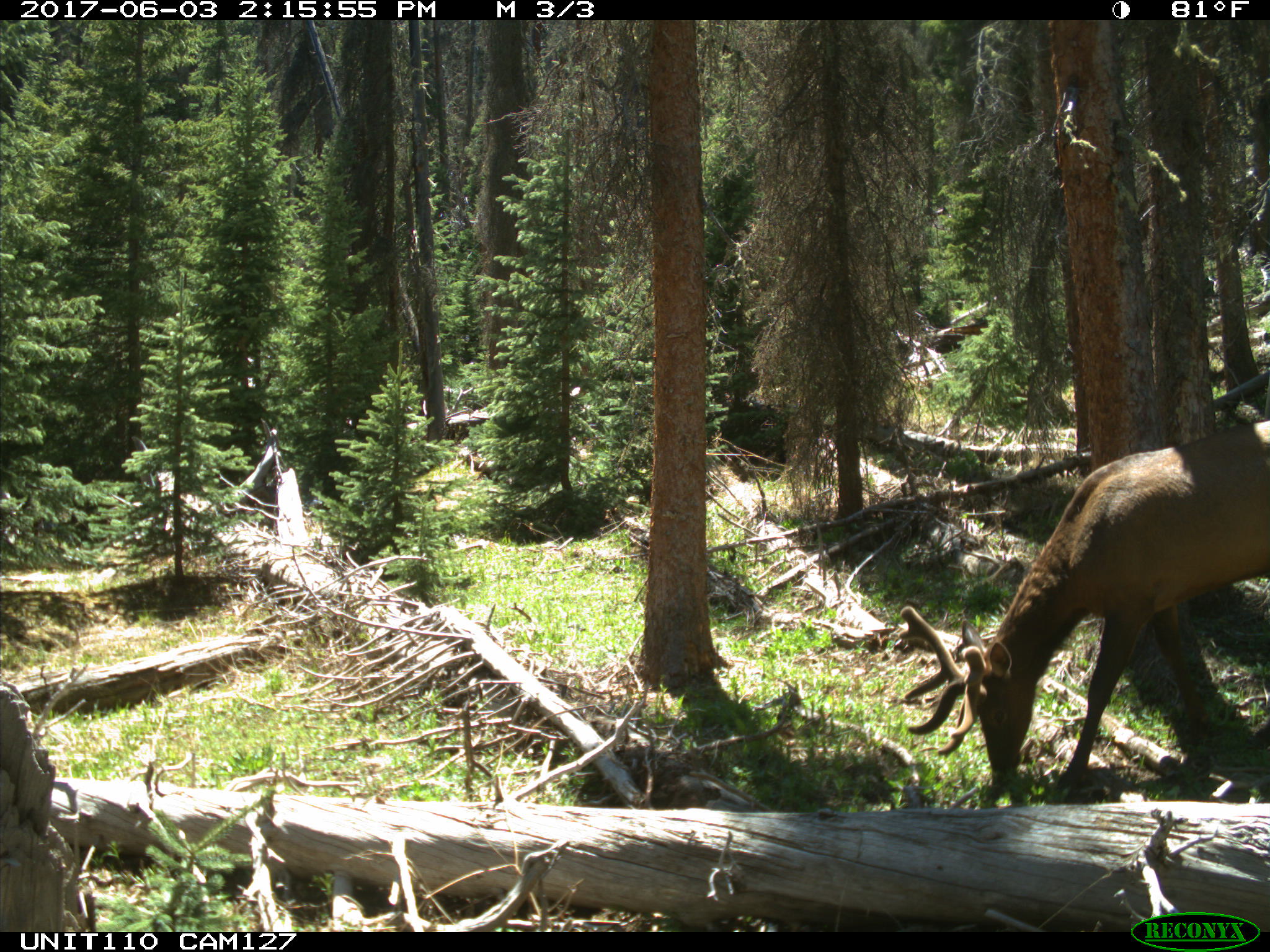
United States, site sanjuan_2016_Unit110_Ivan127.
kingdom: Animalia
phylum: Chordata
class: Mammalia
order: Artiodactyla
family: Cervidae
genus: Cervus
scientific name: Cervus elaphus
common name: red deer